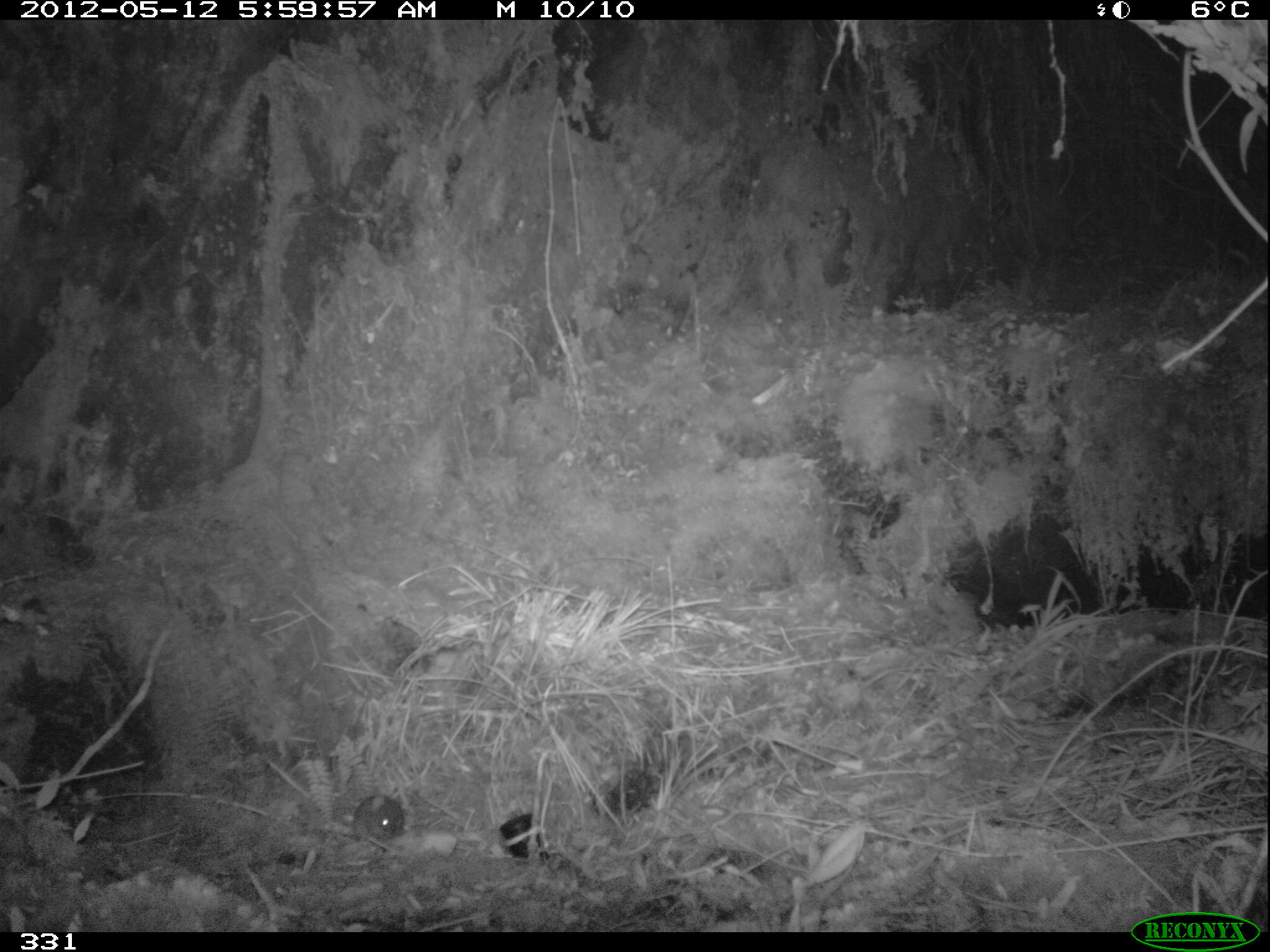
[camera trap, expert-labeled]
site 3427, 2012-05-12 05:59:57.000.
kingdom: Animalia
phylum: Chordata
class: Mammalia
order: Rodentia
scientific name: Rodentia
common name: rodents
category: unknown rodent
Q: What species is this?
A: Unknown rodent (rodents) (Rodentia).